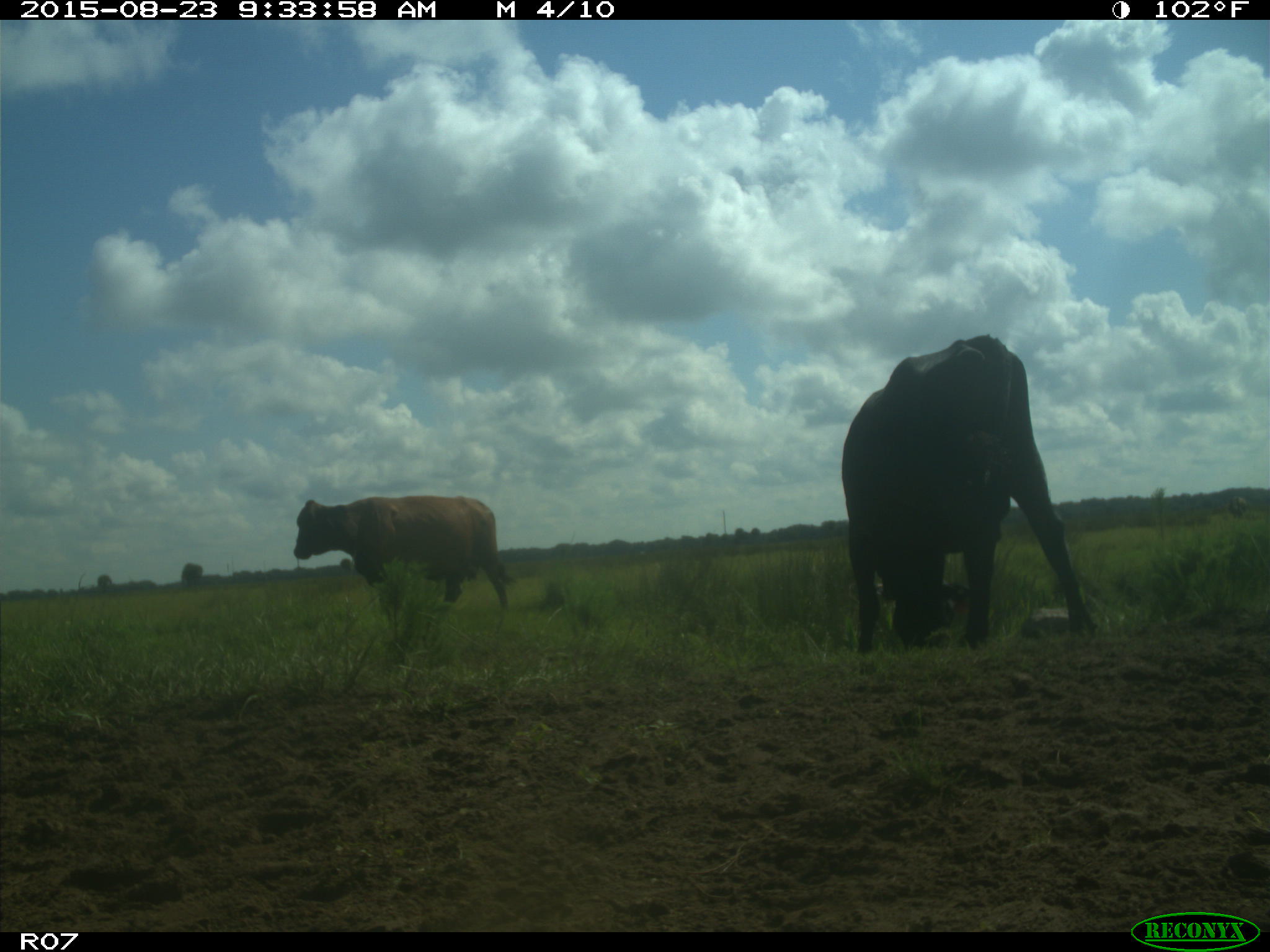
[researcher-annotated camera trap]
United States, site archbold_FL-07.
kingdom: Animalia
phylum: Chordata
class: Mammalia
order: Artiodactyla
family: Bovidae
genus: Bos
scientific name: Bos taurus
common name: domestic cow